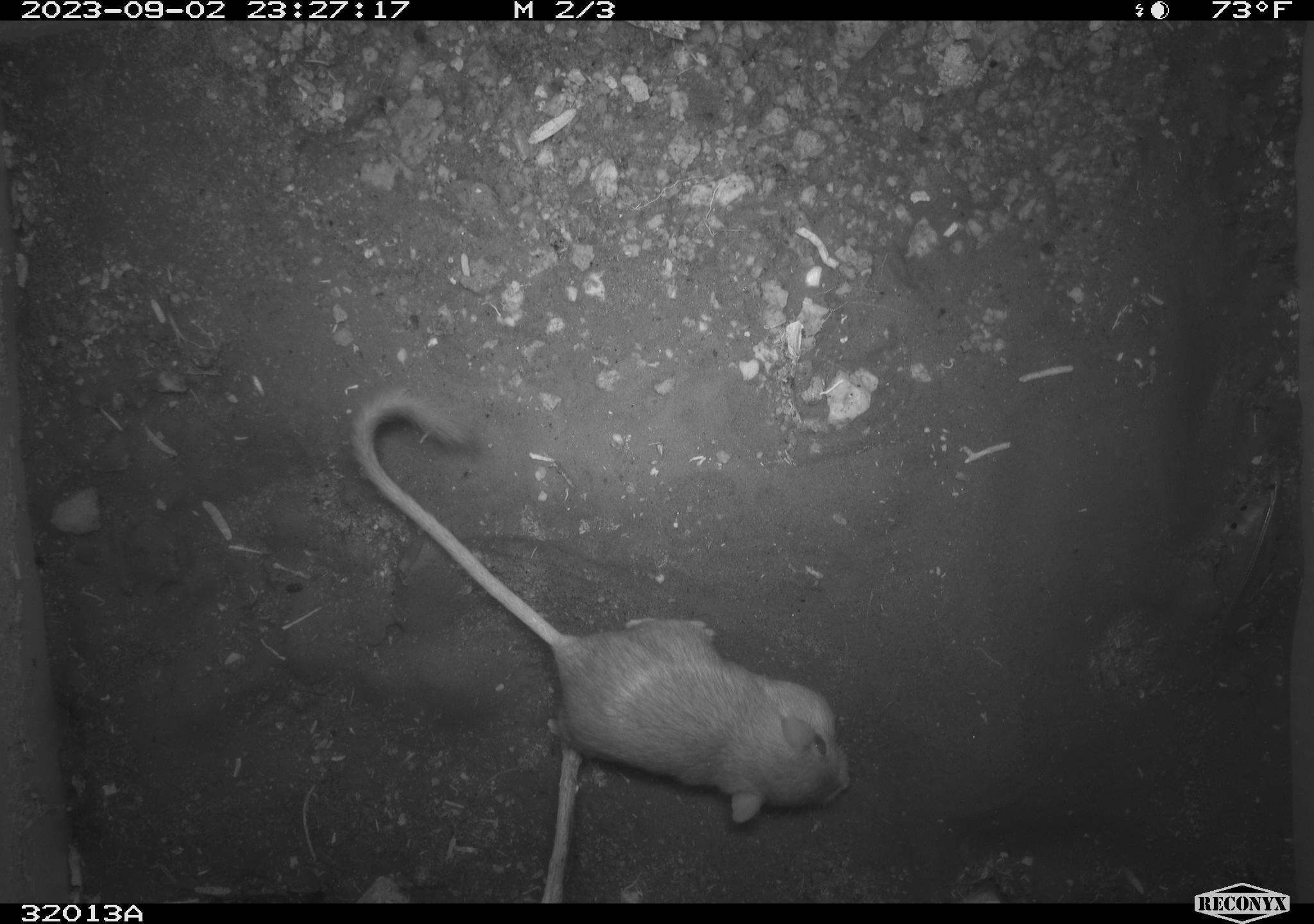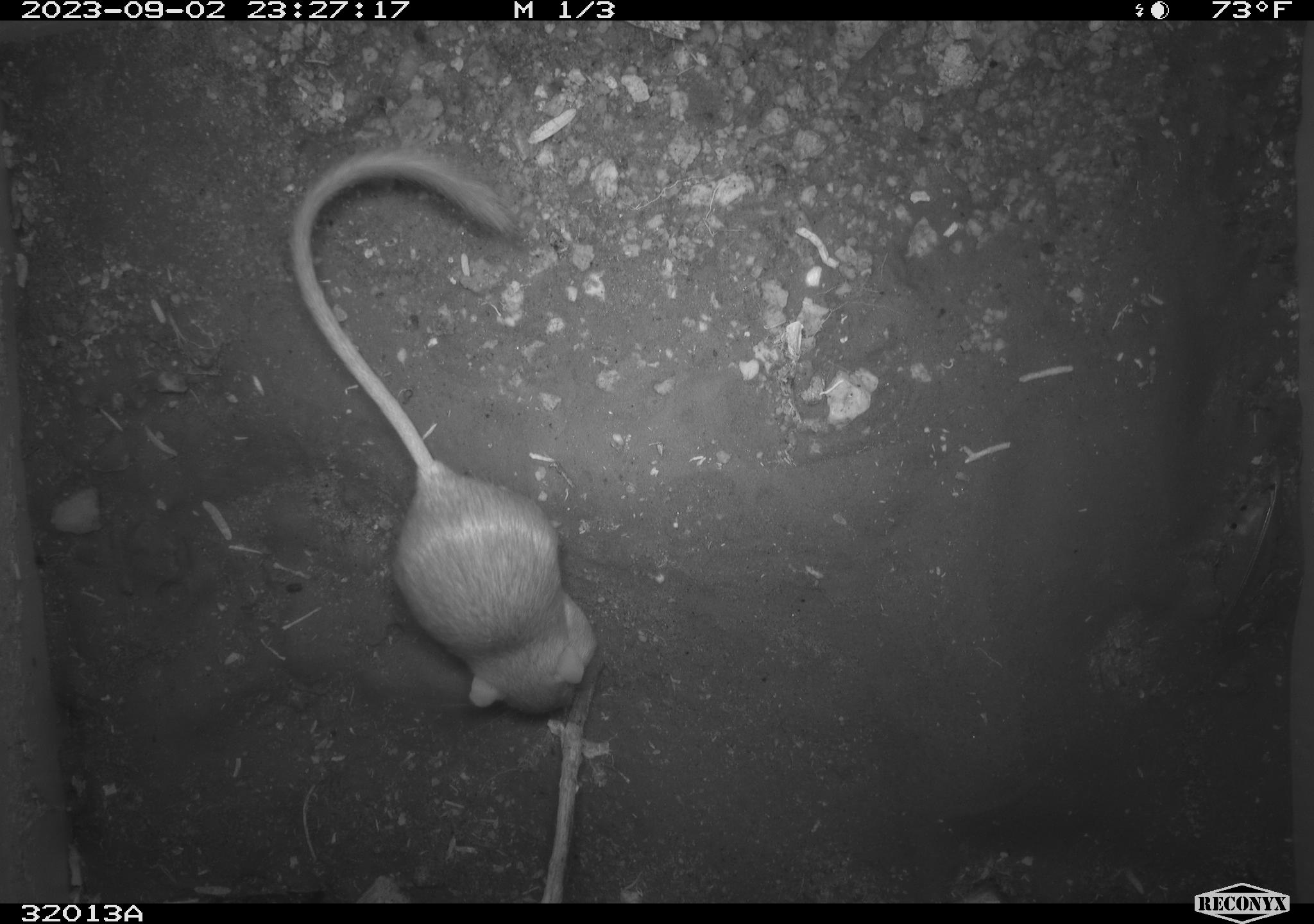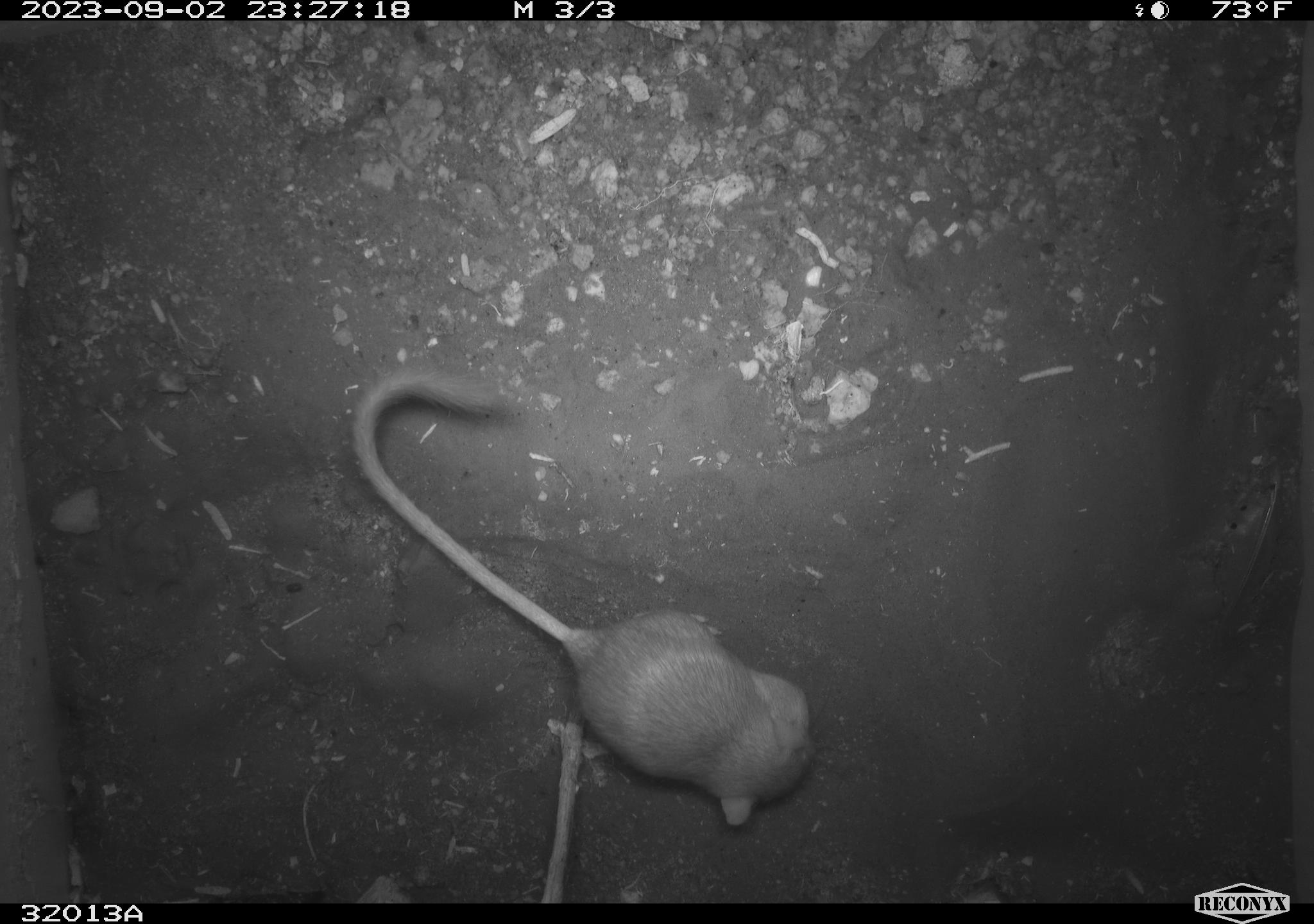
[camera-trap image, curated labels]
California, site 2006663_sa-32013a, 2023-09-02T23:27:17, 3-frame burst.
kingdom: Animalia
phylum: Chordata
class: Mammalia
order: Rodentia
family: Heteromyidae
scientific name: Heteromyidae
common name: kangaroo rats and pocket mice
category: heteromyidae family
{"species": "heteromyidae family (kangaroo rats and pocket mice) (Heteromyidae)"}